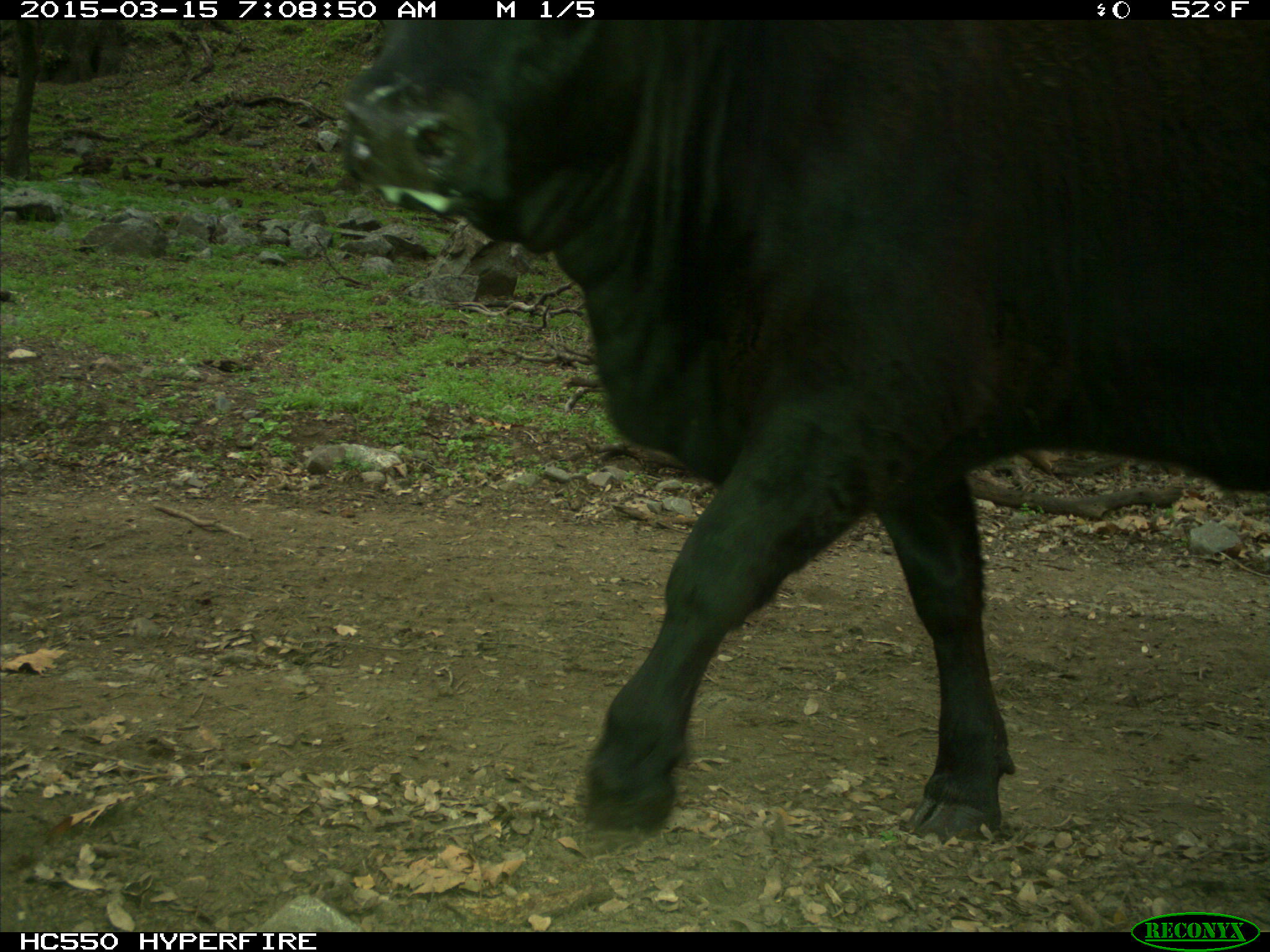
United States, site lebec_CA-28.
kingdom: Animalia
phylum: Chordata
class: Mammalia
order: Artiodactyla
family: Bovidae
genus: Bos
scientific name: Bos taurus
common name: domestic cow